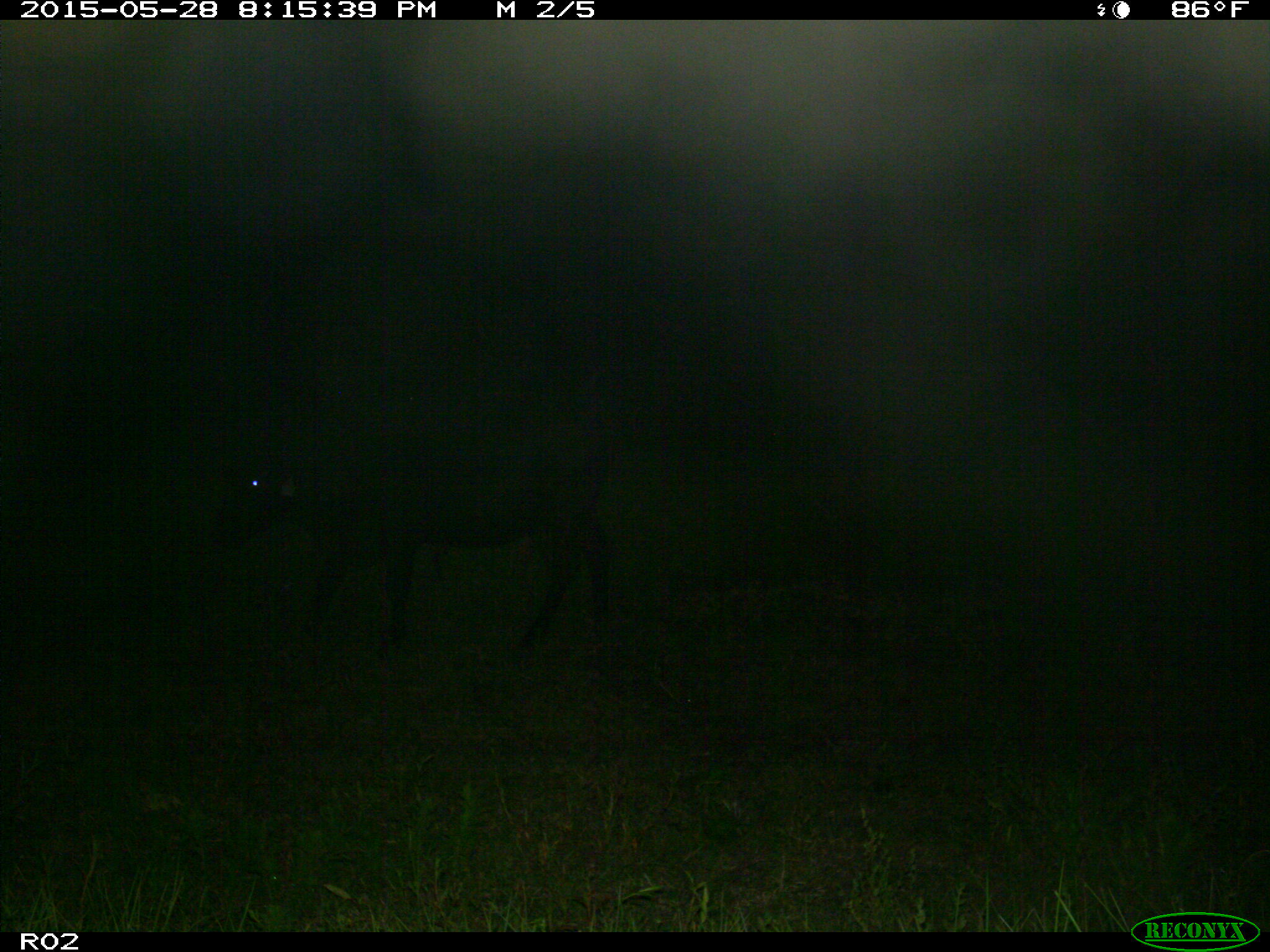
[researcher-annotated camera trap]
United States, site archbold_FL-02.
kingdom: Animalia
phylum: Chordata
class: Mammalia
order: Artiodactyla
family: Bovidae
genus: Bos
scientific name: Bos taurus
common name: domestic cow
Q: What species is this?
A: Bos taurus (domestic cow).